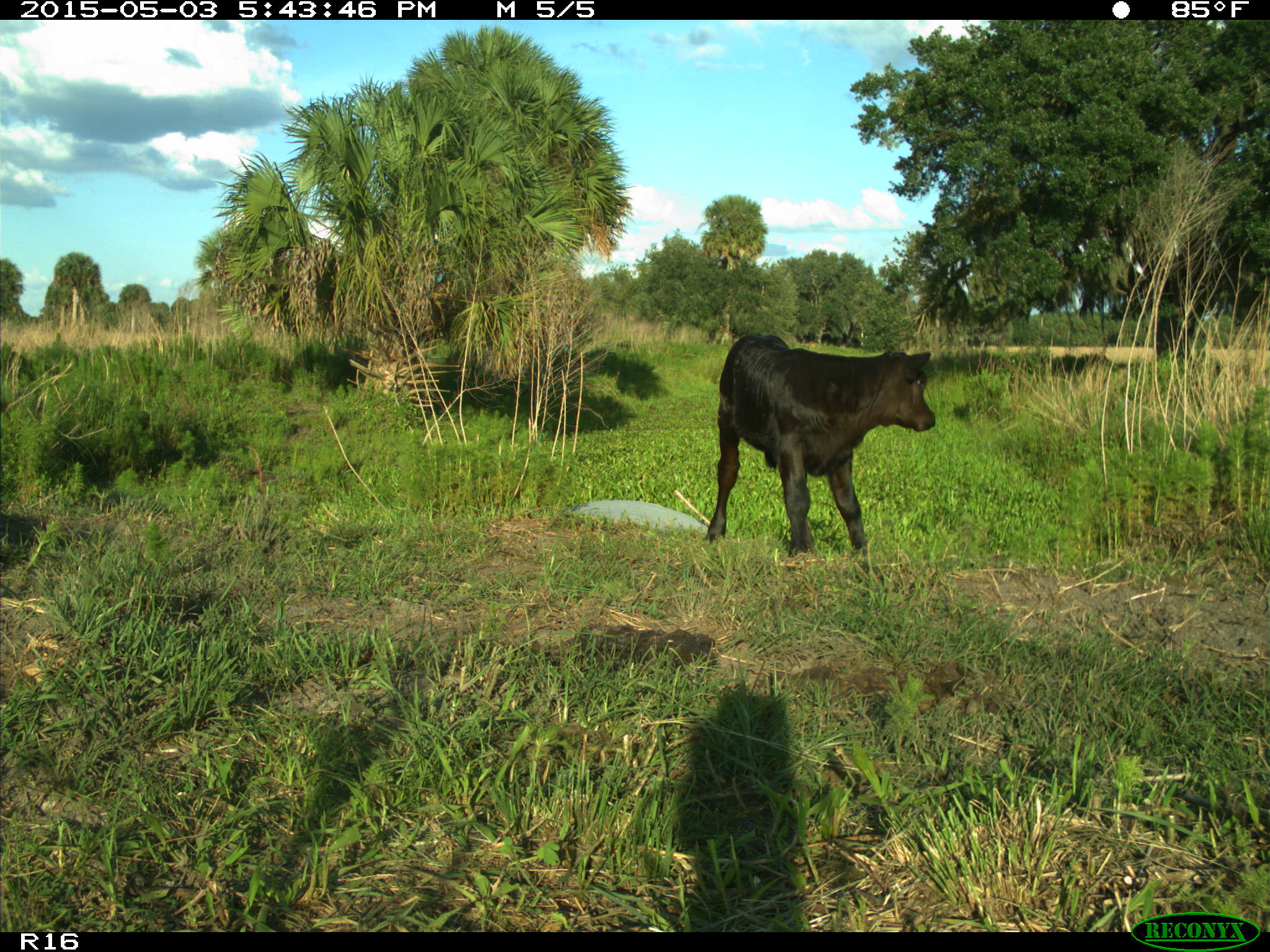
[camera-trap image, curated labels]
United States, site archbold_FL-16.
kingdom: Animalia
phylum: Chordata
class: Mammalia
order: Artiodactyla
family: Bovidae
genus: Bos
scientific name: Bos taurus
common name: domestic cow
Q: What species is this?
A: Bos taurus (domestic cow).